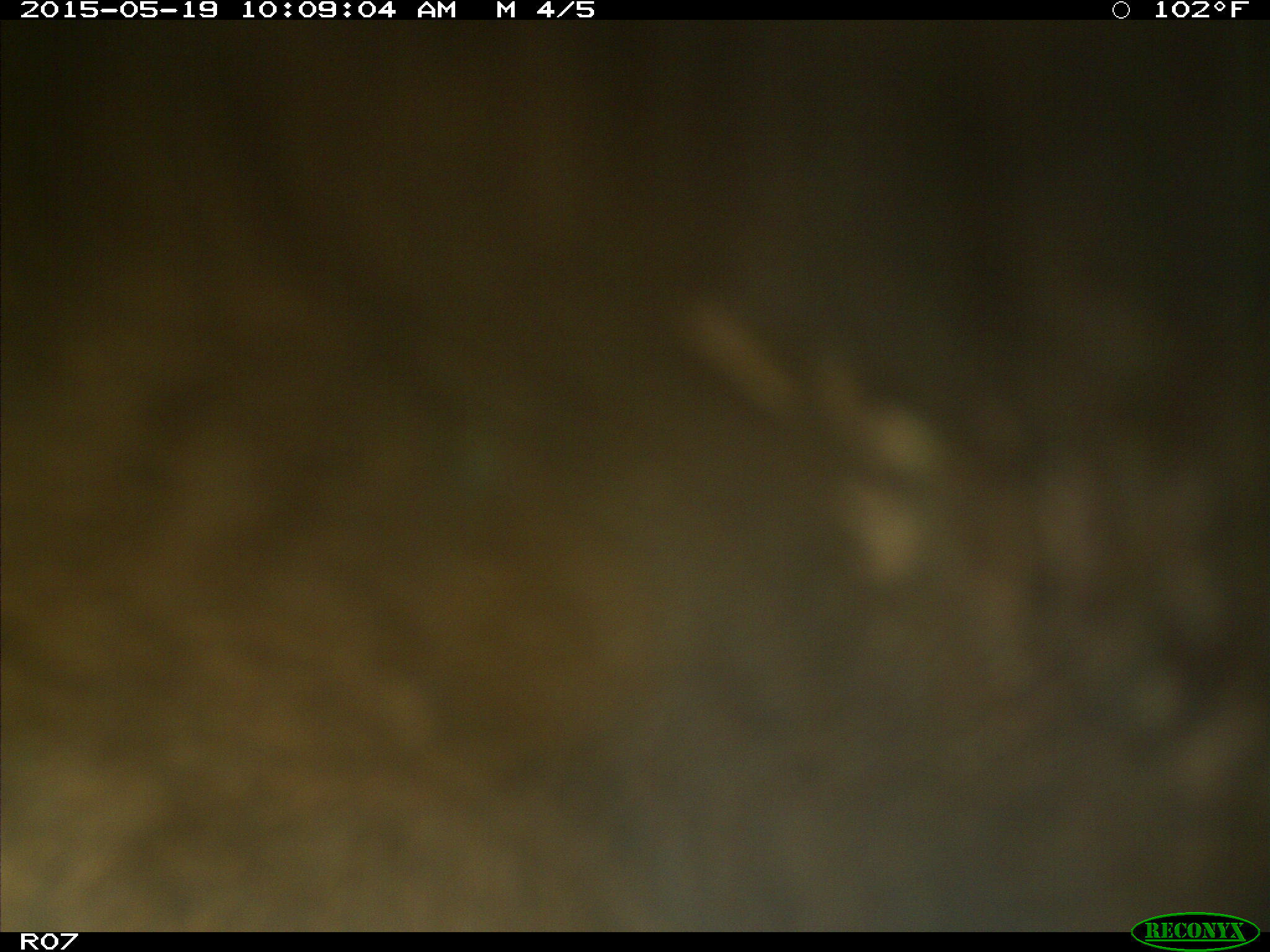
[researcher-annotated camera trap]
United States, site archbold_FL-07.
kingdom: Animalia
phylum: Chordata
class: Mammalia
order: Artiodactyla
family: Bovidae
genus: Bos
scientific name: Bos taurus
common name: domestic cow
Bos taurus (domestic cow).